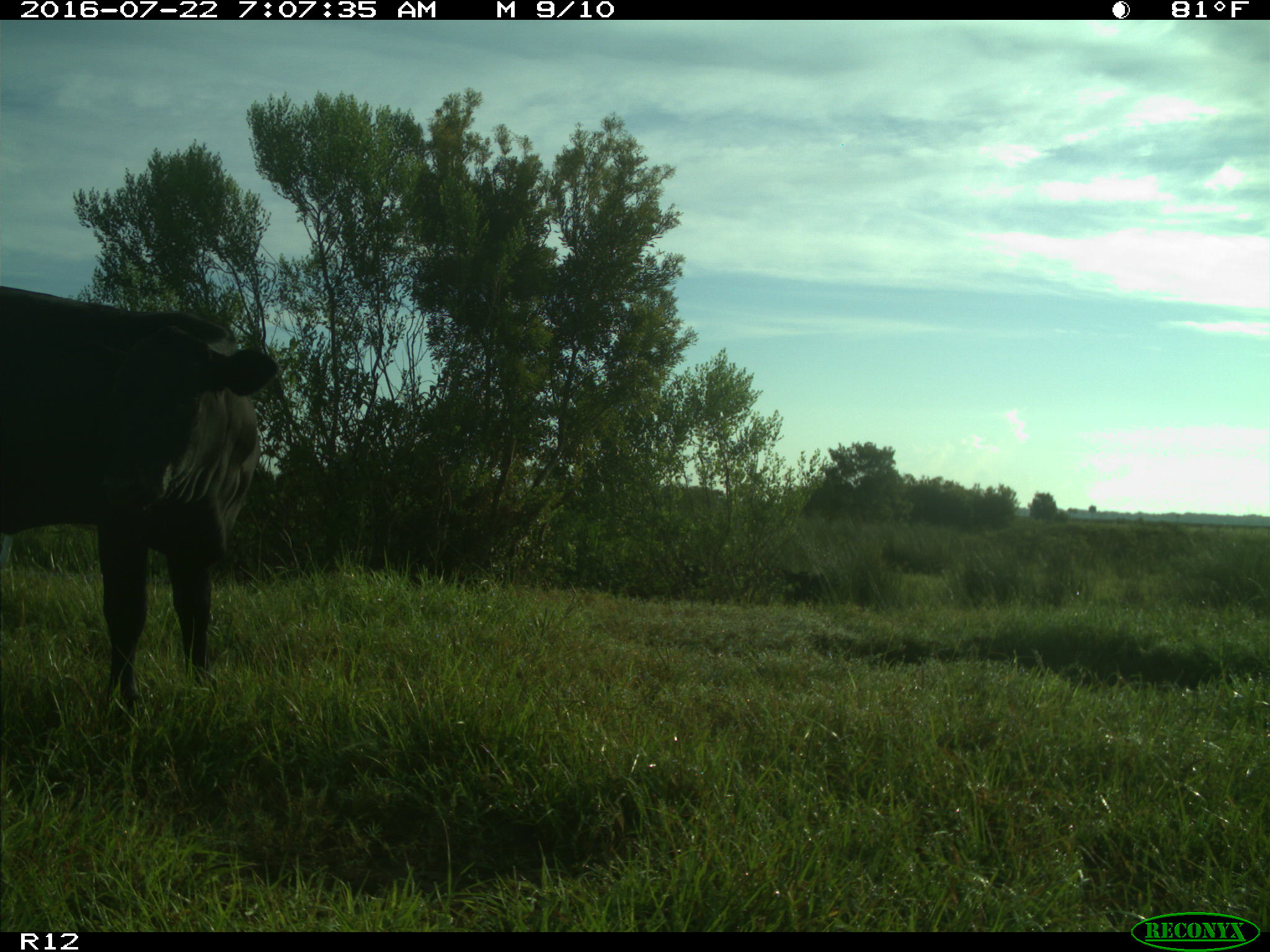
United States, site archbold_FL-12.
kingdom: Animalia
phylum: Chordata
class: Mammalia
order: Artiodactyla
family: Bovidae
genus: Bos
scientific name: Bos taurus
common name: domestic cow